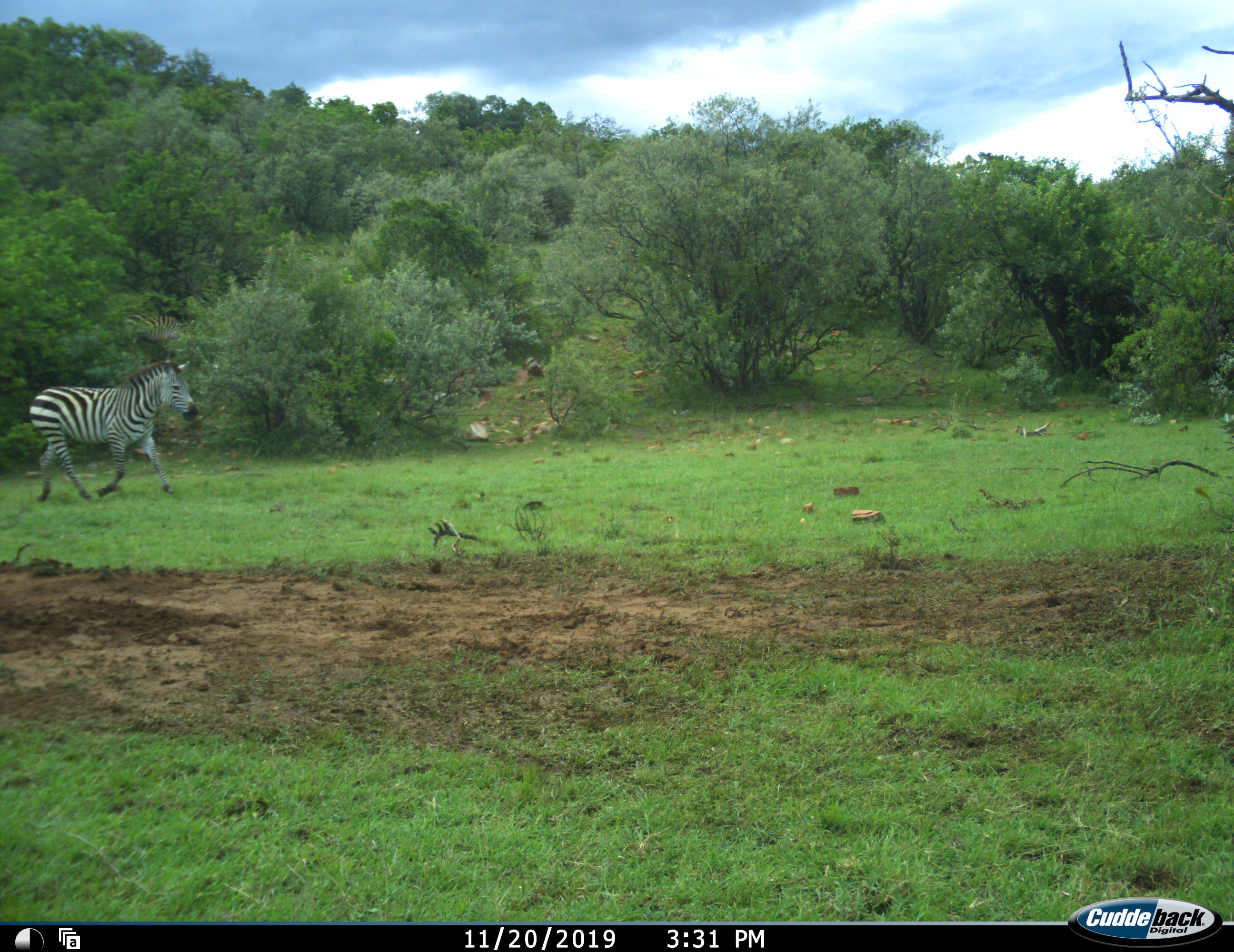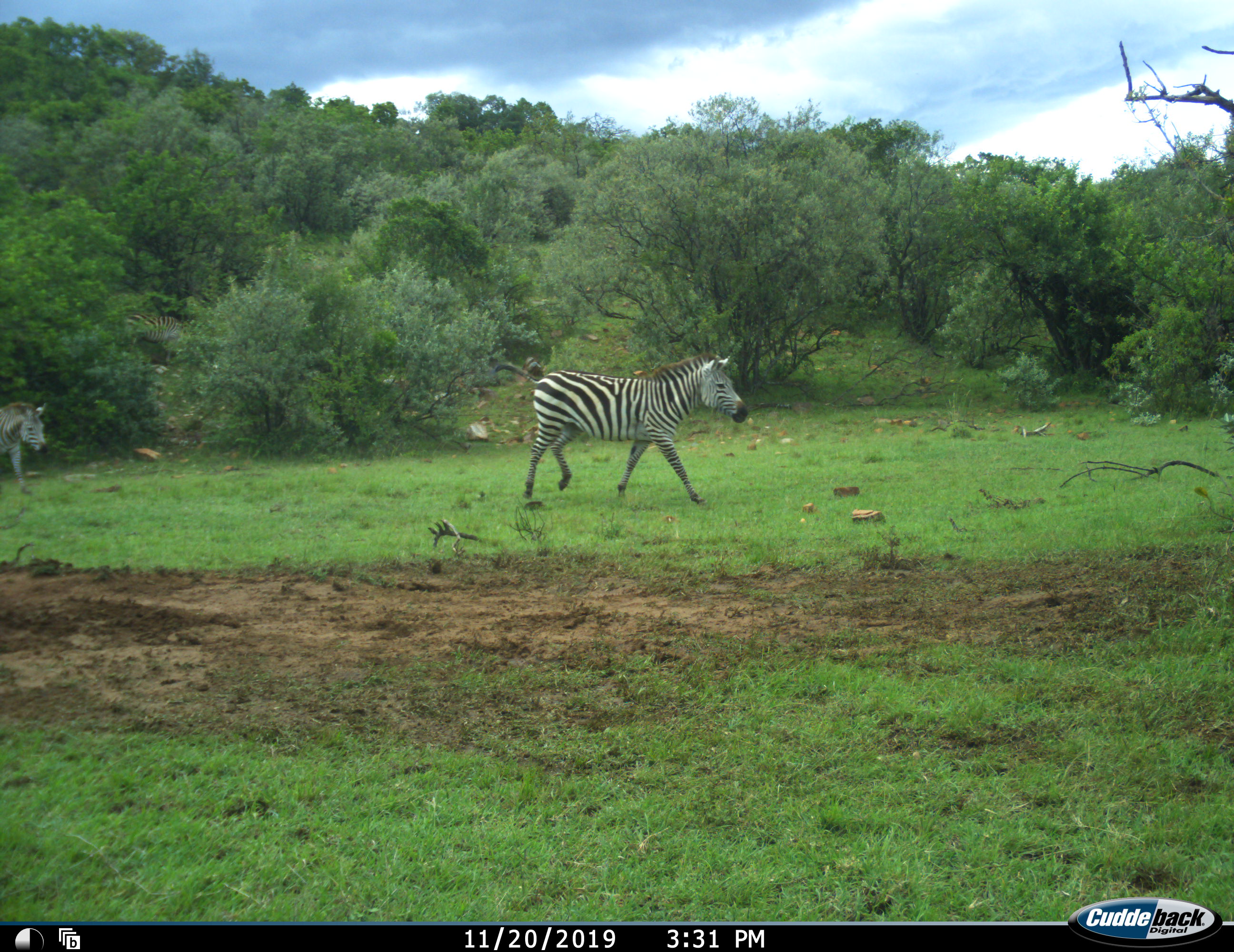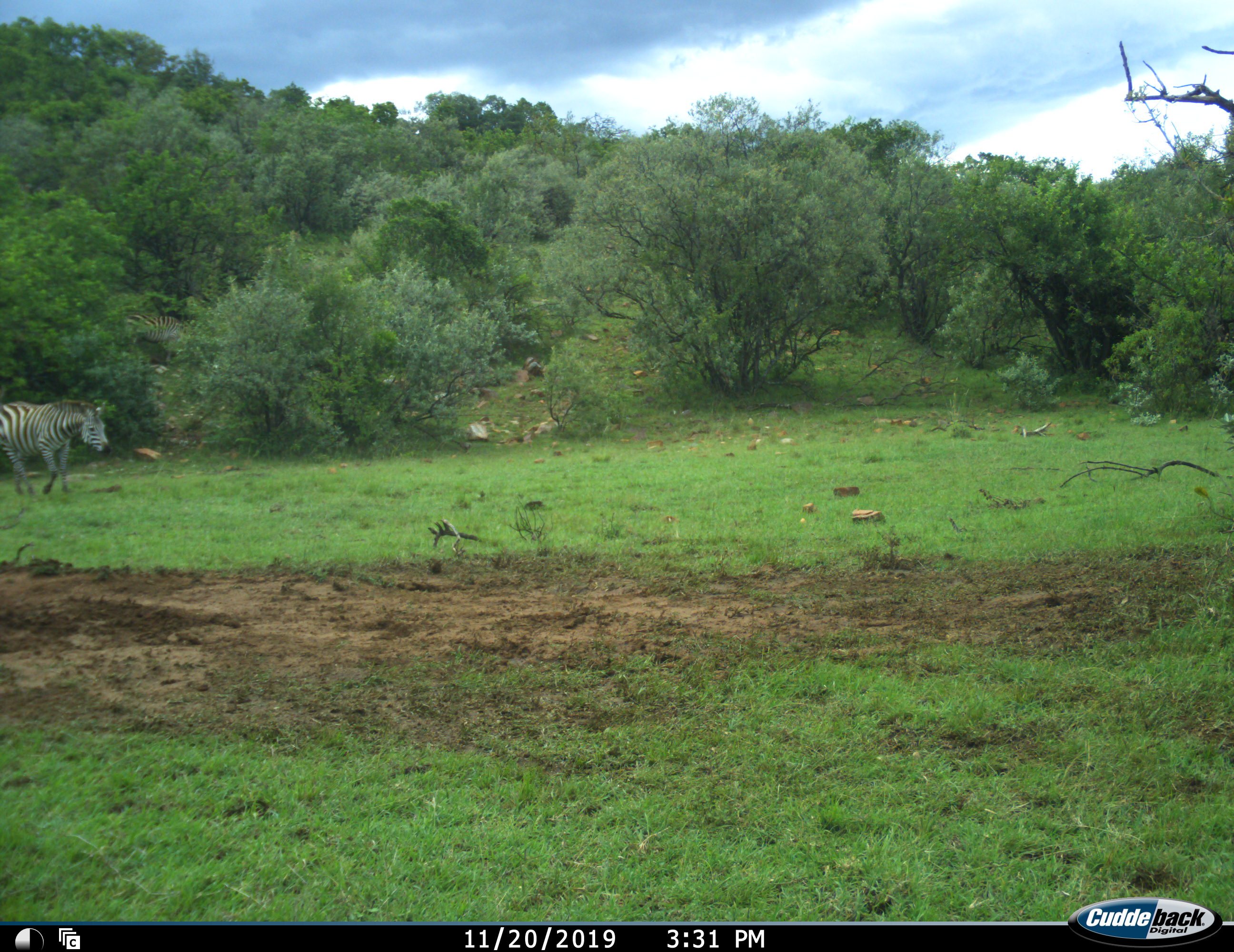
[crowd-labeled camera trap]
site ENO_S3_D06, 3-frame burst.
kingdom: Animalia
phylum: Chordata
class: Mammalia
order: Perissodactyla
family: Equidae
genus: Equus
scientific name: Equus quagga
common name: plains zebra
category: zebraplains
Zebraplains (plains zebra) (Equus quagga), count 2. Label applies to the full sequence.